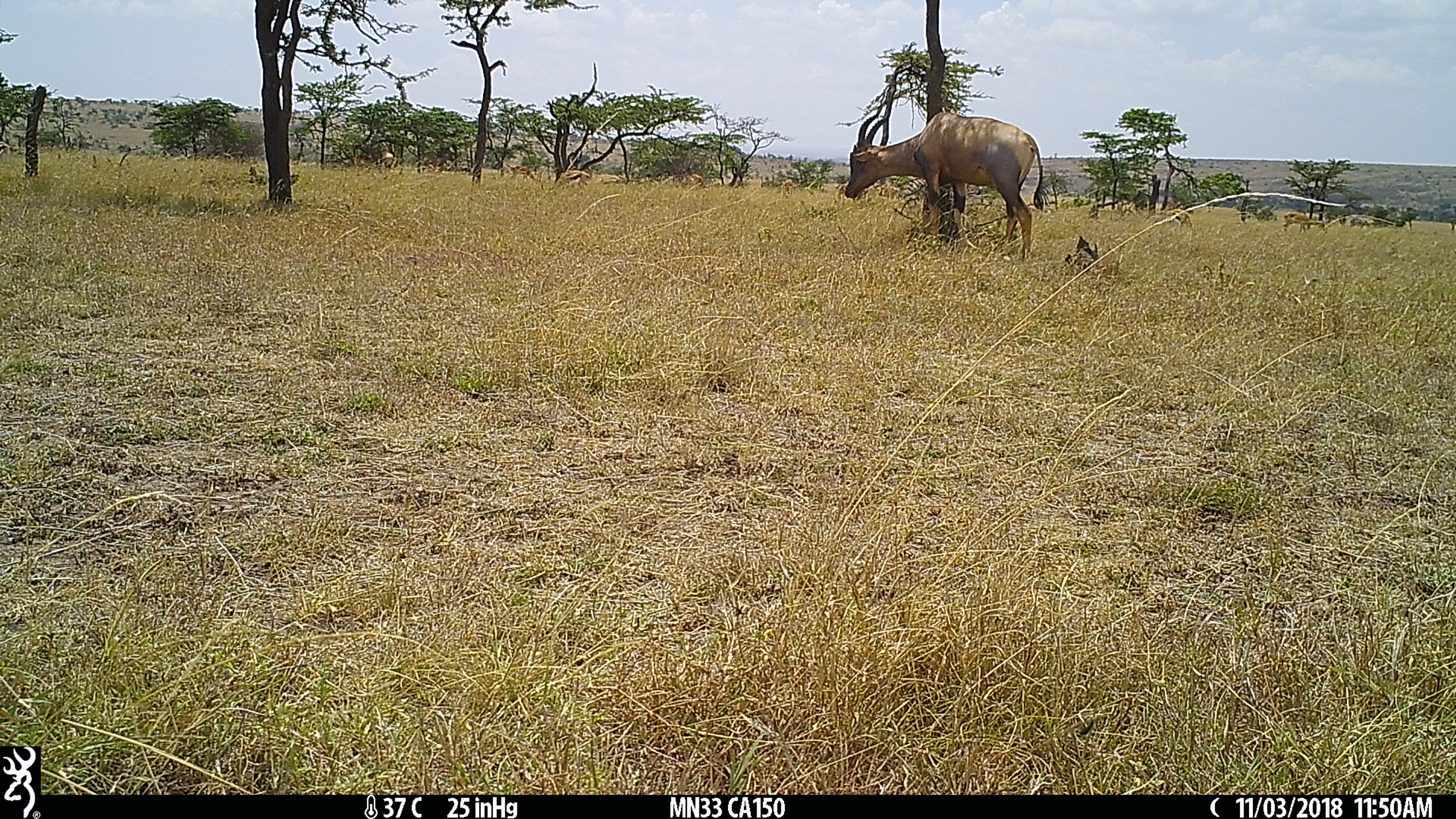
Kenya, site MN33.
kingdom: Animalia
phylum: Chordata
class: Mammalia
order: Artiodactyla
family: Bovidae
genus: Aepyceros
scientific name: Aepyceros melampus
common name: impala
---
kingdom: Animalia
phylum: Chordata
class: Mammalia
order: Artiodactyla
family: Bovidae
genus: Damaliscus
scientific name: Damaliscus lunatus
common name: topi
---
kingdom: Animalia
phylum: Chordata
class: Mammalia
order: Artiodactyla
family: Bovidae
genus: Eudorcas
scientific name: Eudorcas thomsonii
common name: thomon's gazelle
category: gazelle thomsons